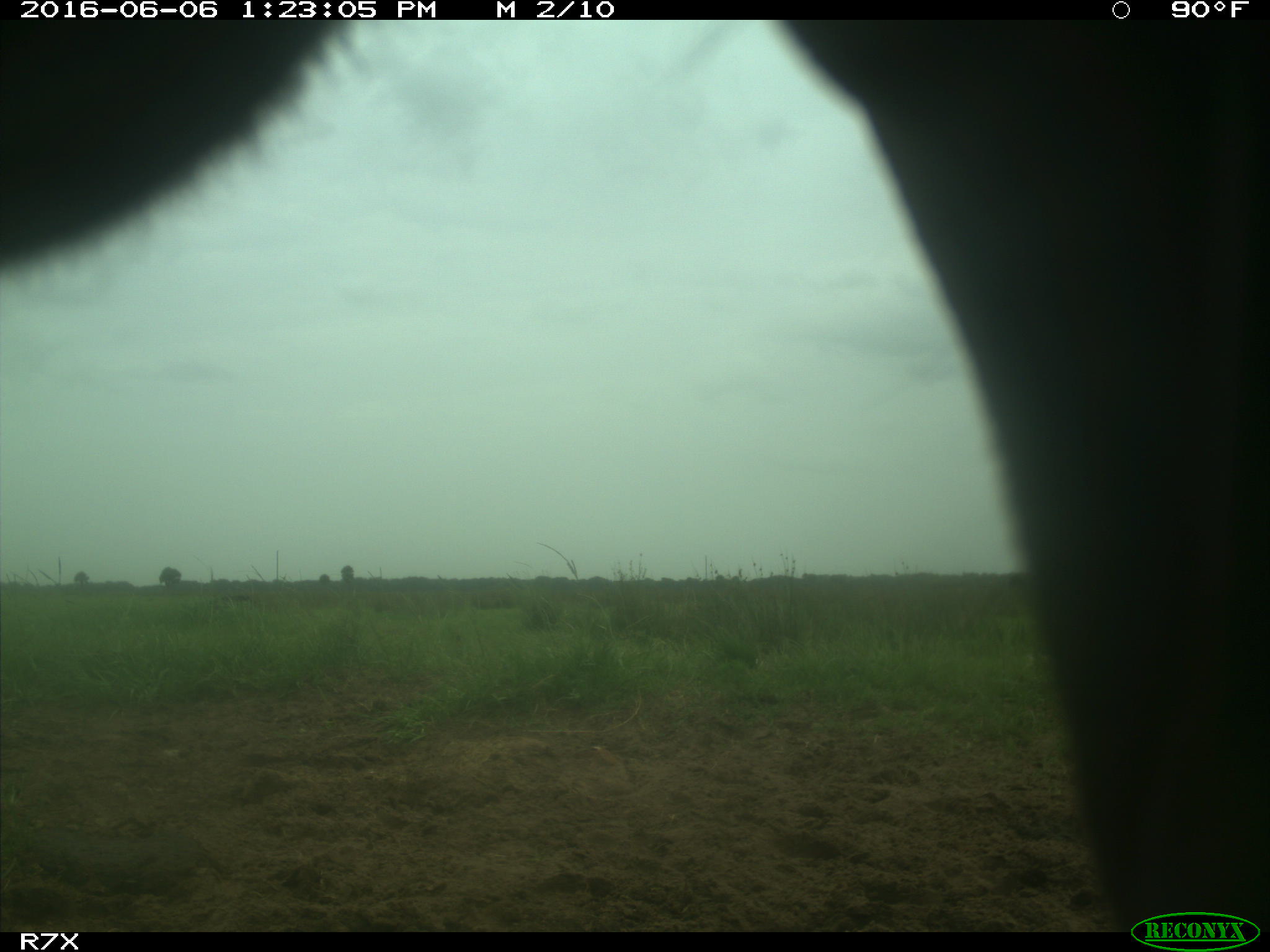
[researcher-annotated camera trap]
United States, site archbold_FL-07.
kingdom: Animalia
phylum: Chordata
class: Mammalia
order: Artiodactyla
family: Bovidae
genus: Bos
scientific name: Bos taurus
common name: domestic cow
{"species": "Bos taurus (domestic cow)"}